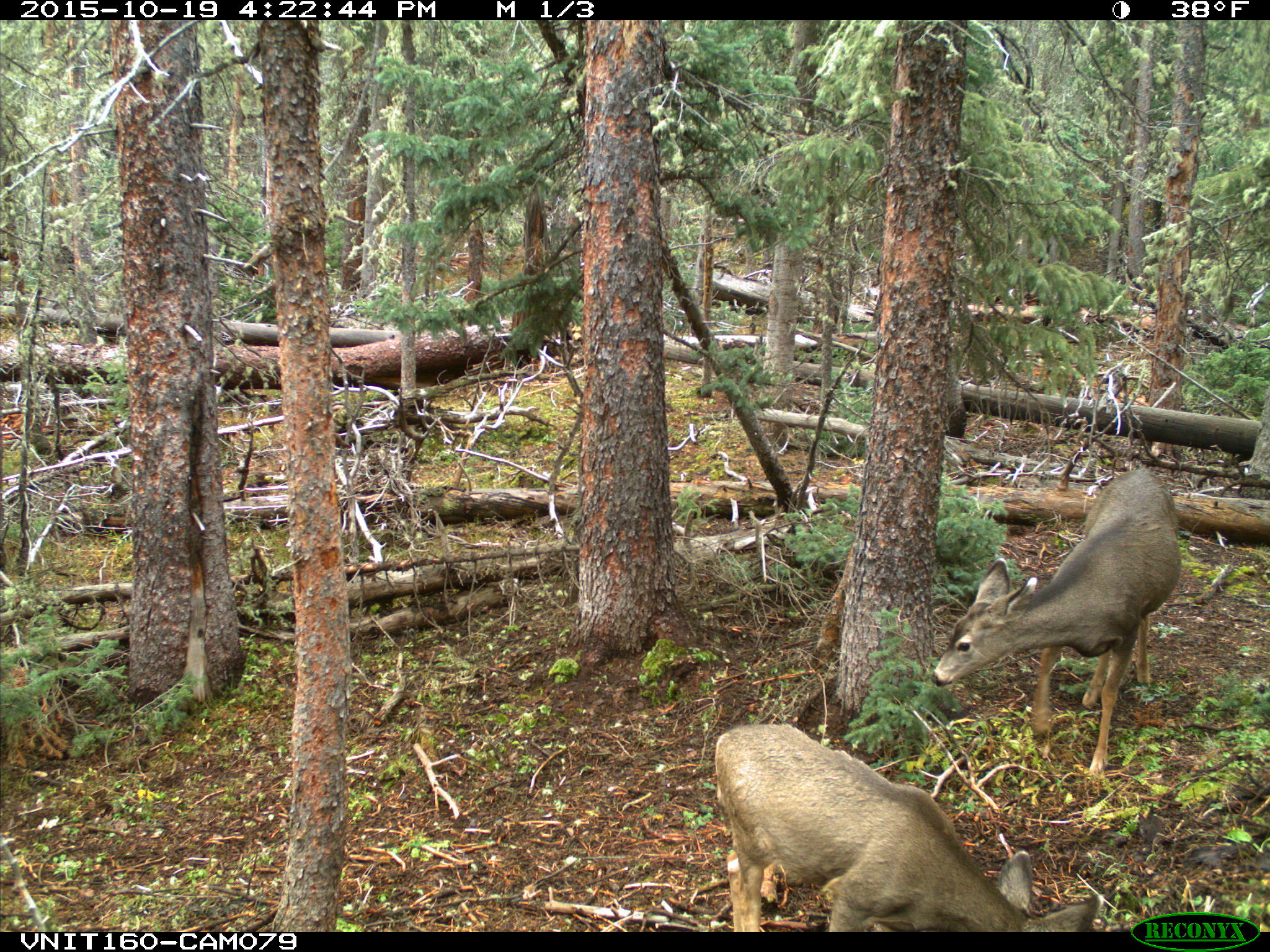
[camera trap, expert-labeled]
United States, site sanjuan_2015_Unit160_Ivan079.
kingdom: Animalia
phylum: Chordata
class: Mammalia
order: Artiodactyla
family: Cervidae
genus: Odocoileus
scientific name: Odocoileus hemionus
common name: mule deer